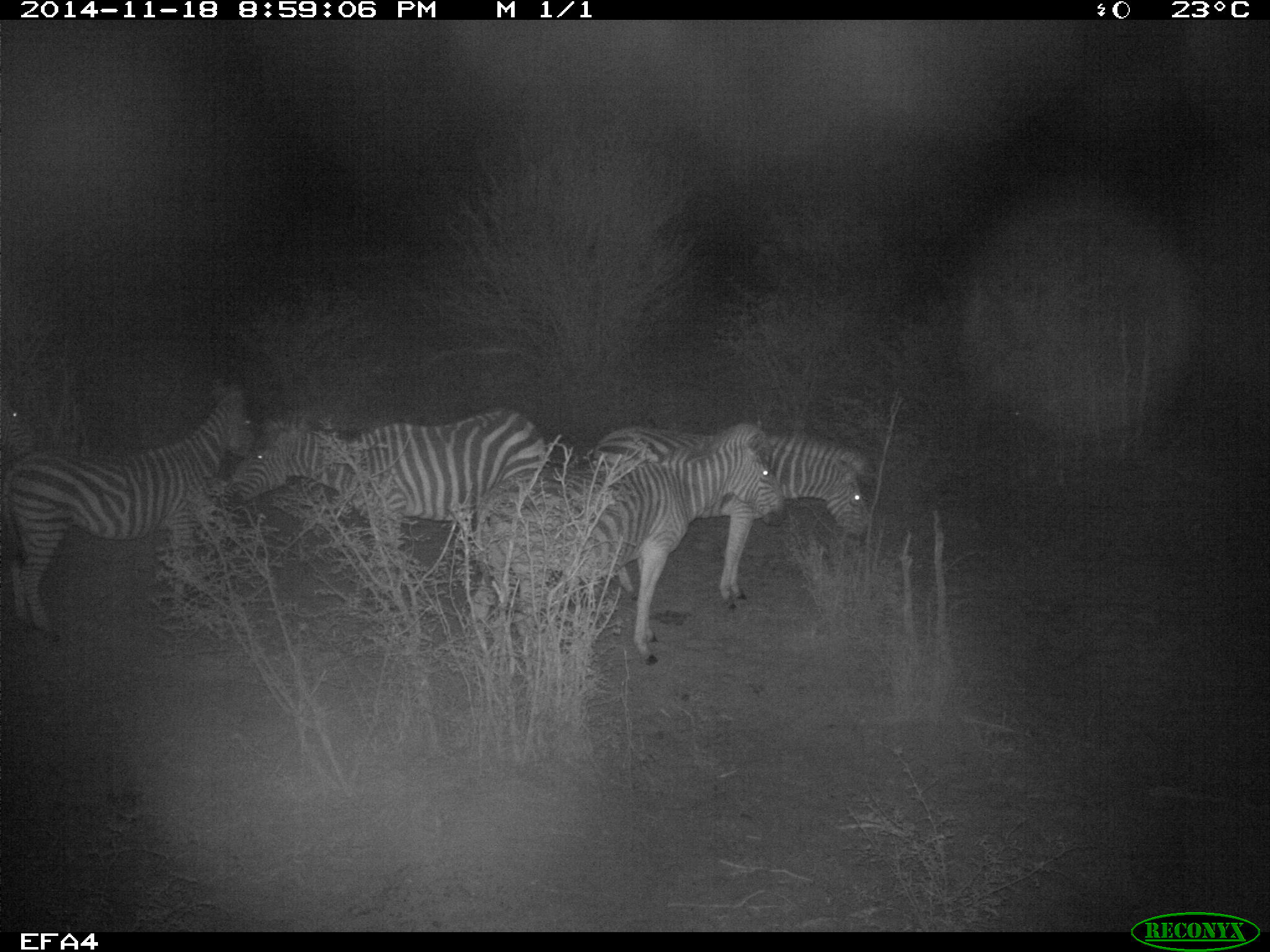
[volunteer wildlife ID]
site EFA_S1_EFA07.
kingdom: Animalia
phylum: Chordata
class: Mammalia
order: Perissodactyla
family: Equidae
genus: Equus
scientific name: Equus quagga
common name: plains zebra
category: zebraplains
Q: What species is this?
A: Zebraplains (plains zebra) (Equus quagga).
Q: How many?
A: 5.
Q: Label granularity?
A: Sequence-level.